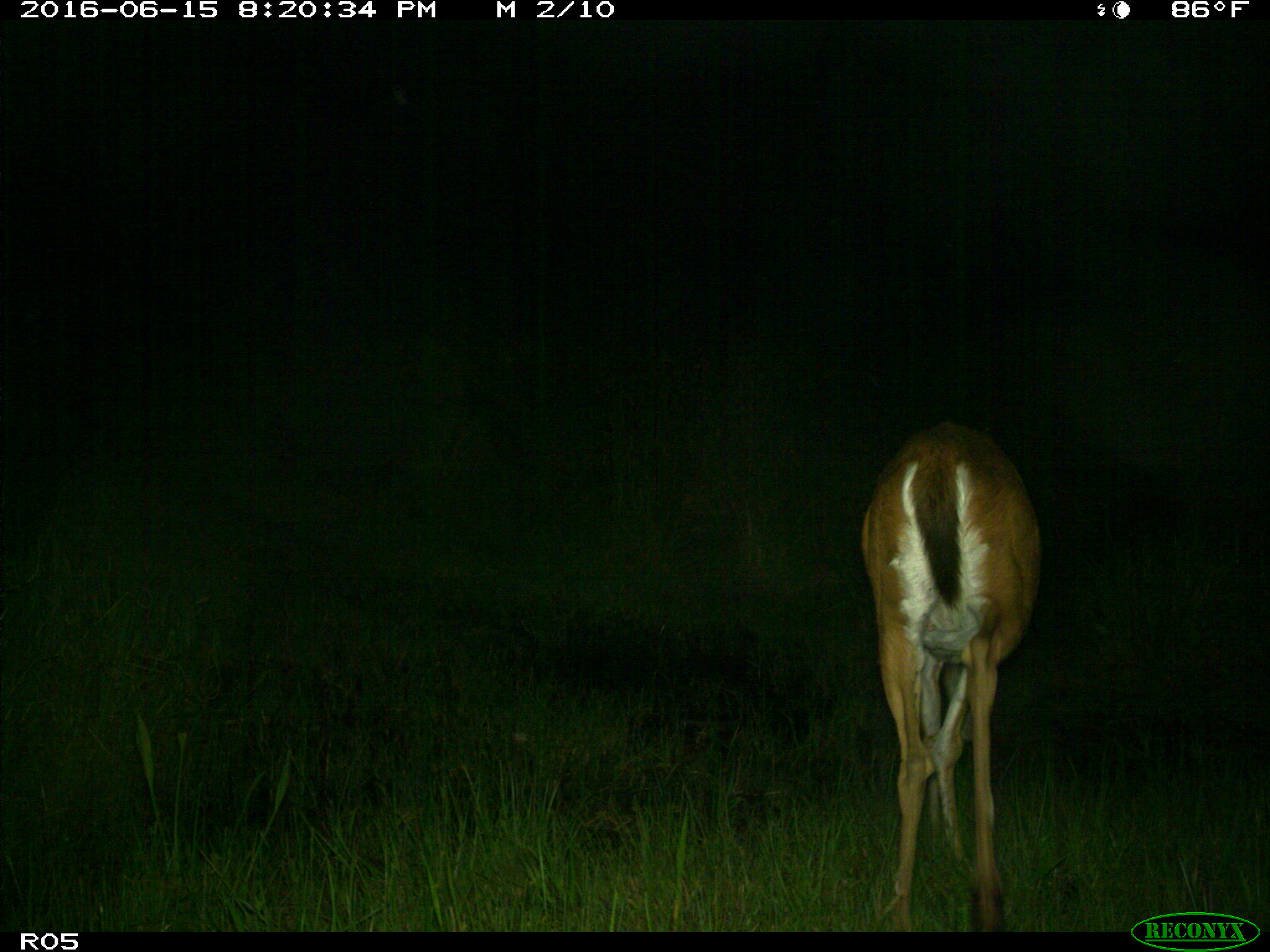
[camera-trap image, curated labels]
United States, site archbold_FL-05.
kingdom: Animalia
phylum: Chordata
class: Mammalia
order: Artiodactyla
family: Cervidae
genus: Odocoileus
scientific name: Odocoileus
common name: deer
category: unidentified deer